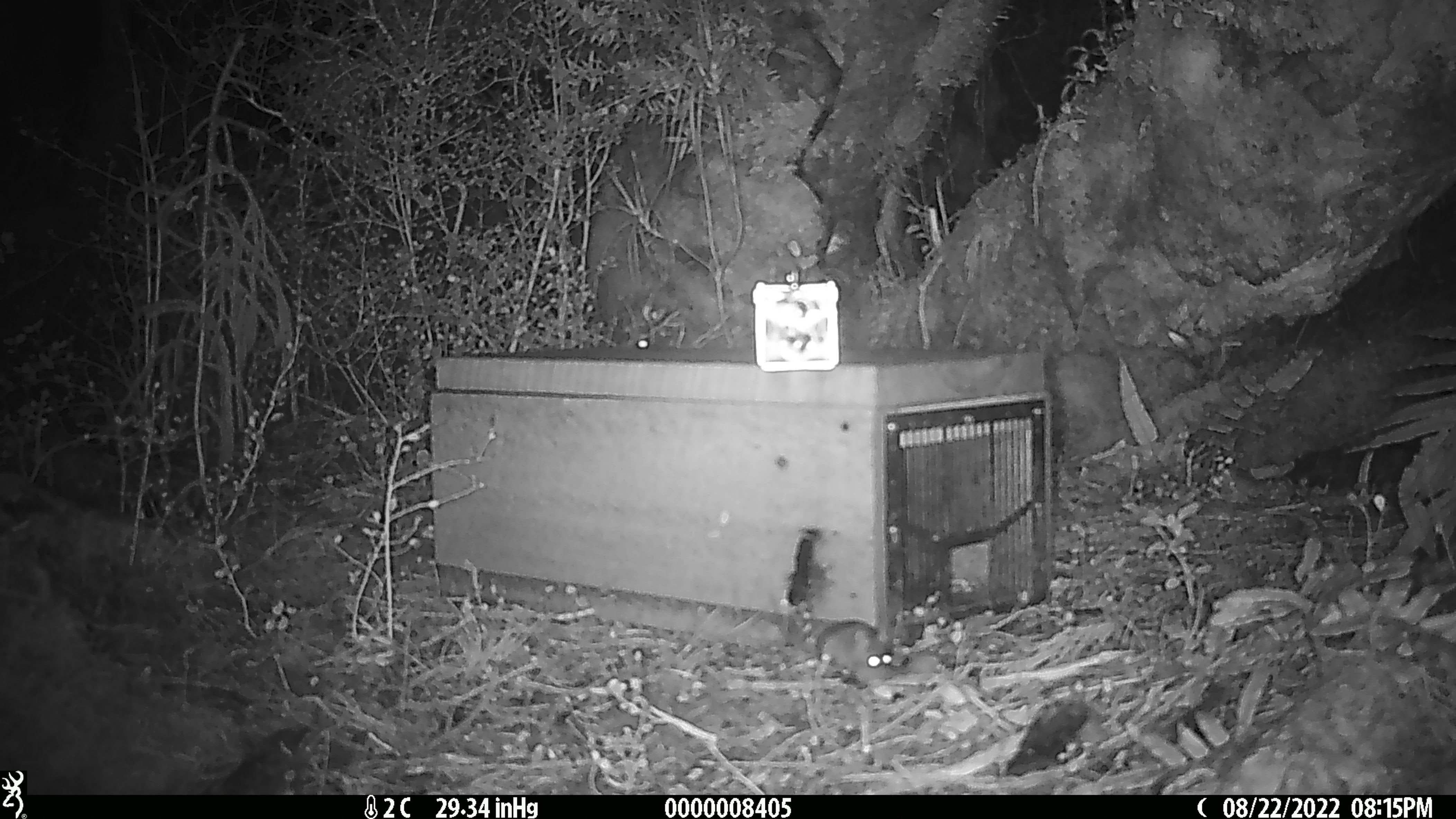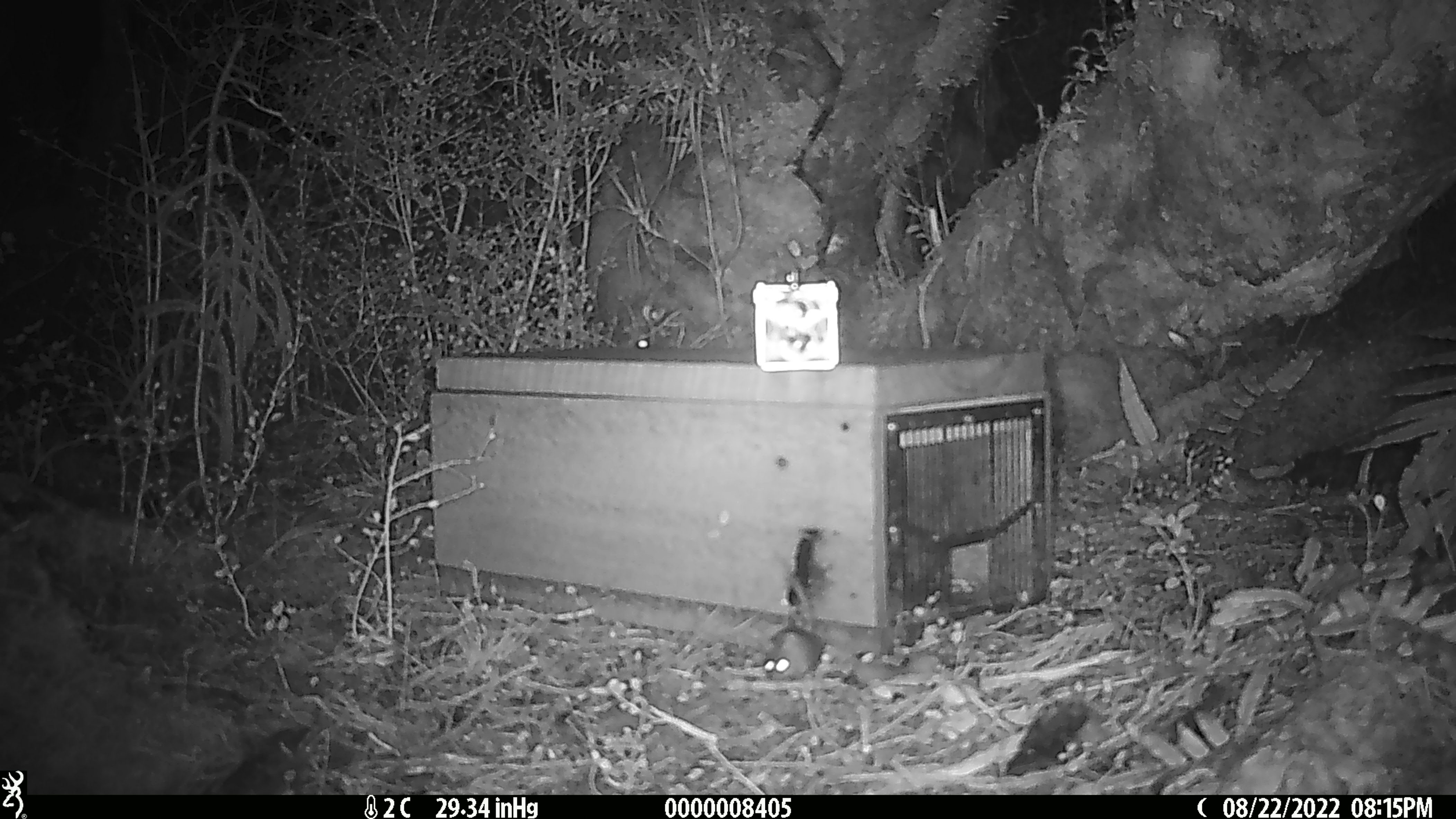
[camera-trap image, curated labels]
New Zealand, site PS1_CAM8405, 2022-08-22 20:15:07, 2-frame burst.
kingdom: Animalia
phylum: Chordata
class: Mammalia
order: Rodentia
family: Muridae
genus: Mus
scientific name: Mus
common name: mouse